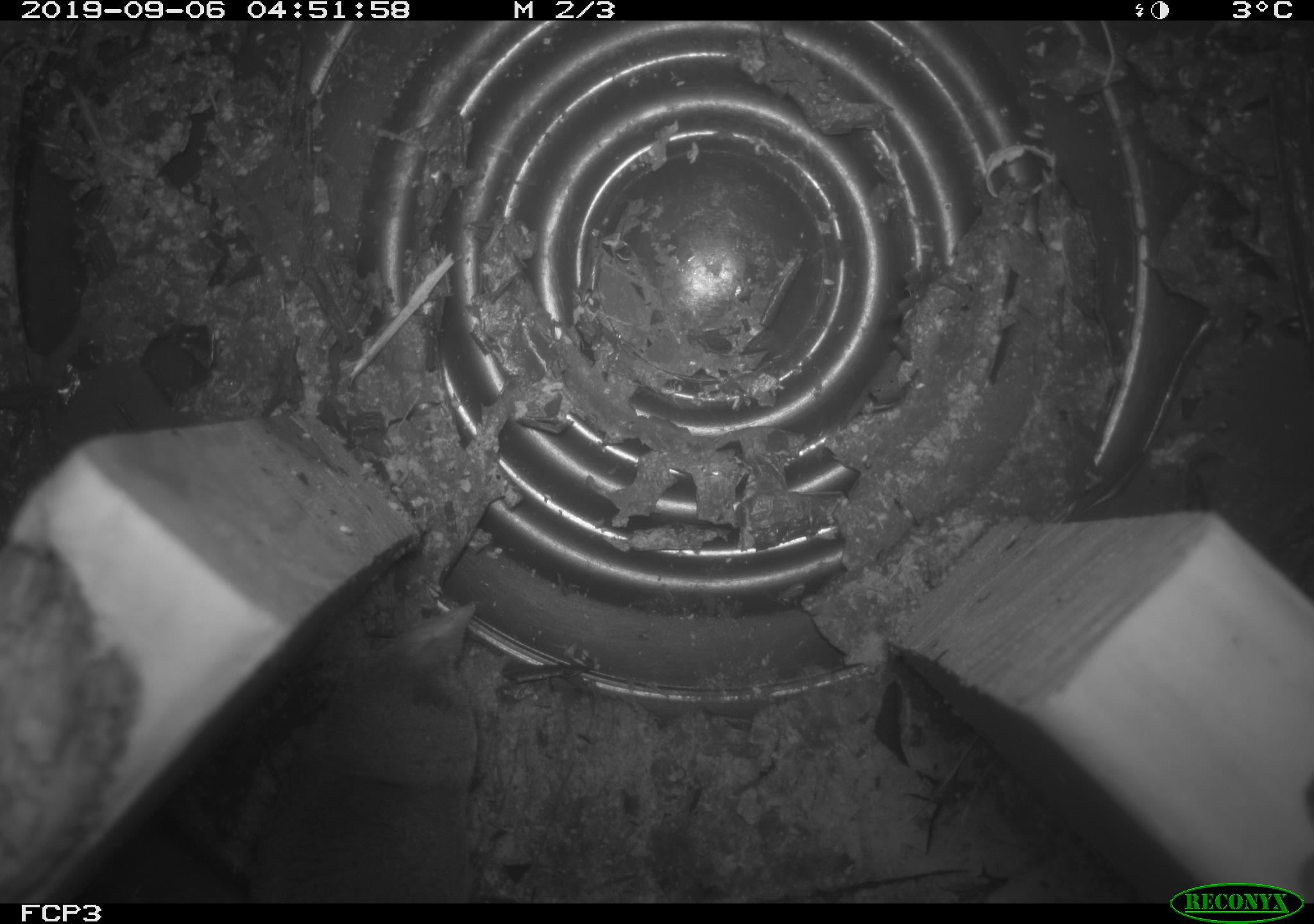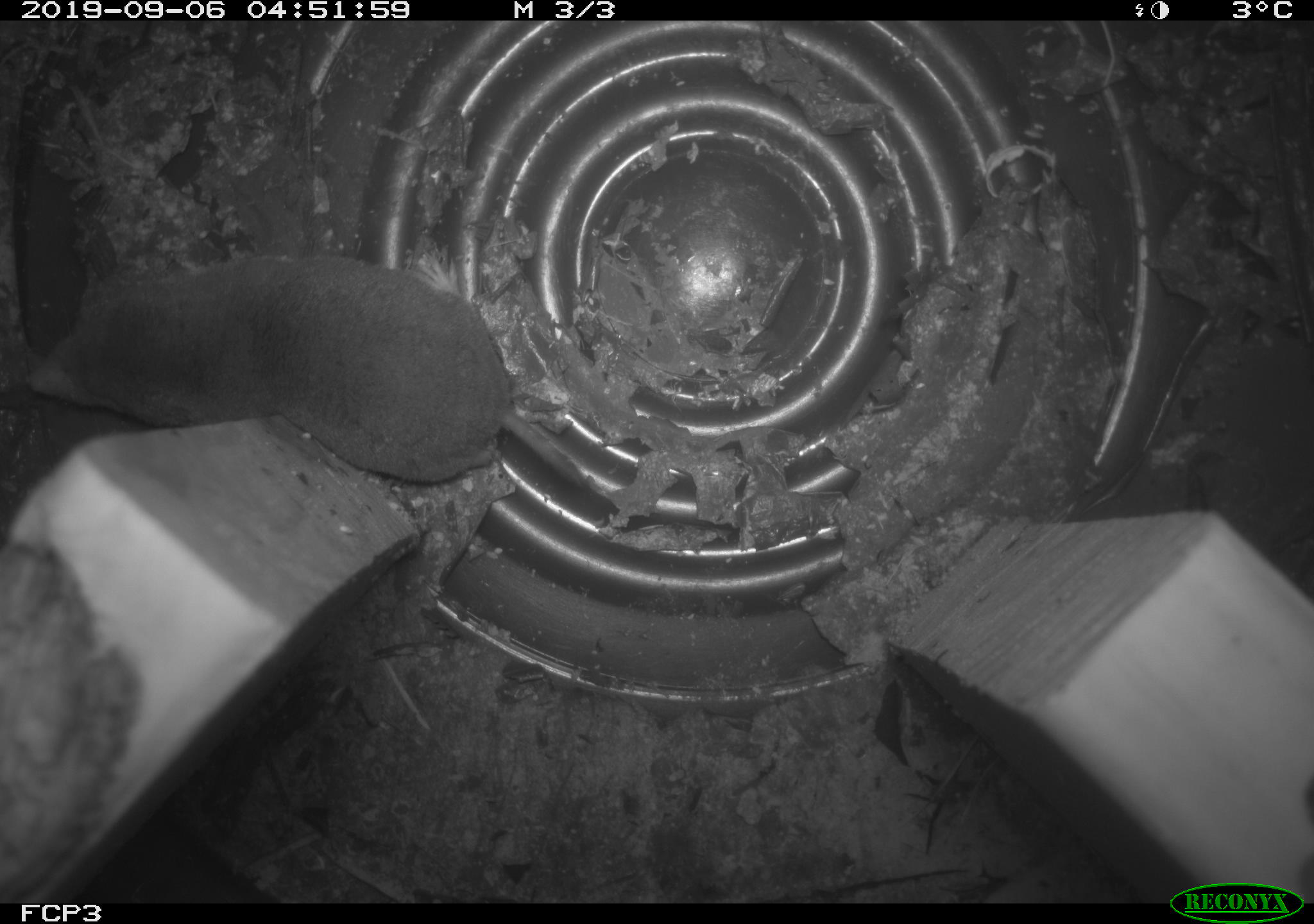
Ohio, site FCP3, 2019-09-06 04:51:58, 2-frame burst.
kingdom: Animalia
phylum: Chordata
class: Mammalia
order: Eulipotyphla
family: Soricidae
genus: Blarina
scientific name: Blarina brevicauda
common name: northern short-tailed shrew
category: n. short-tailed shrew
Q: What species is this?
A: N. short-tailed shrew (northern short-tailed shrew) (Blarina brevicauda).